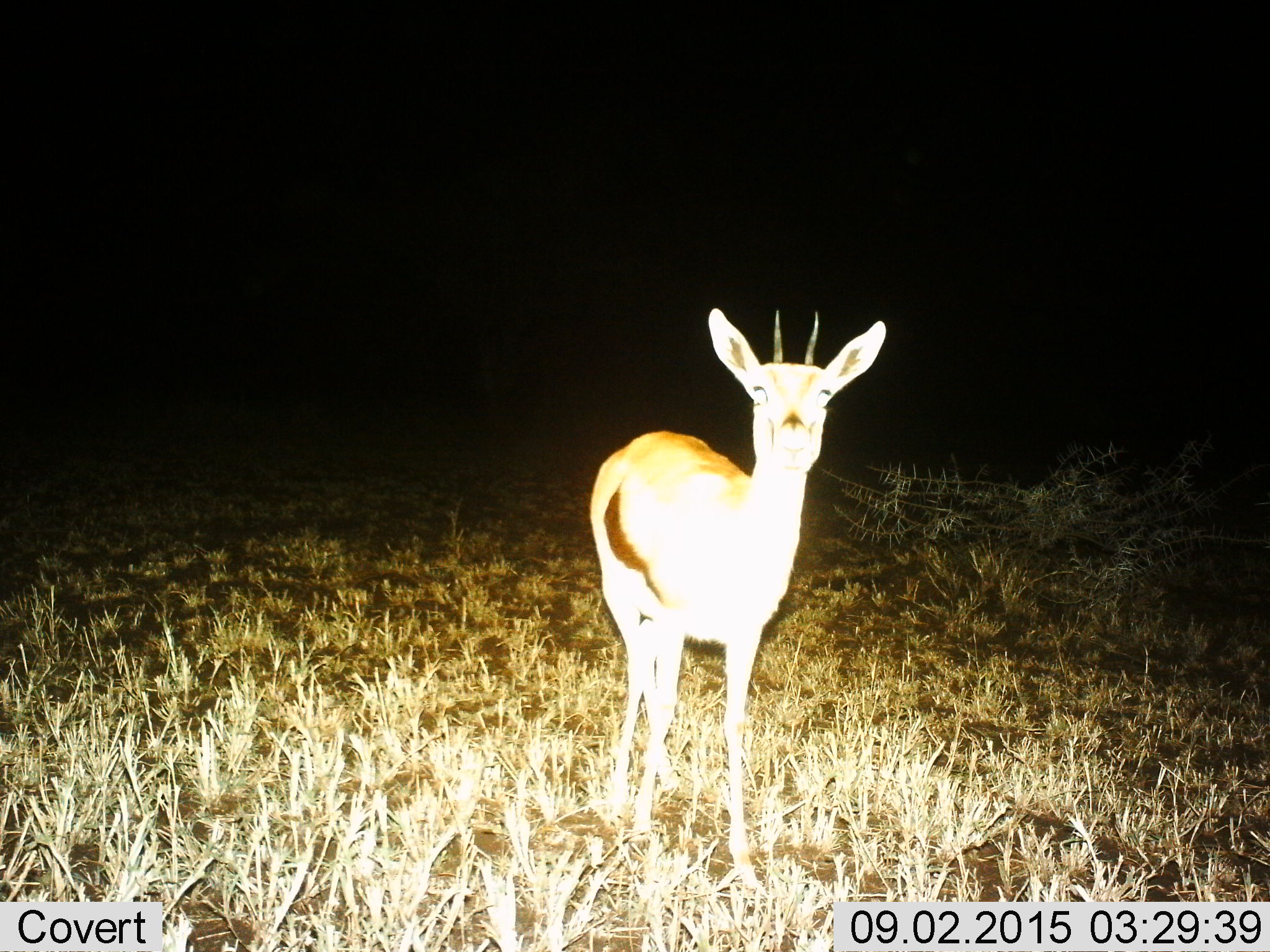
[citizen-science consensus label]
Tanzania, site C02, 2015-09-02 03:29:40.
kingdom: Animalia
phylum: Chordata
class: Mammalia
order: Artiodactyla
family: Bovidae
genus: Eudorcas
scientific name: Eudorcas thomsonii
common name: thomson's gazelle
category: gazellethomsons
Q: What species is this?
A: Gazellethomsons (thomson's gazelle) (Eudorcas thomsonii).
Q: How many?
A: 1.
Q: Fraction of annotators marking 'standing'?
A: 88%.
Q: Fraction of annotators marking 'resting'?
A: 0%.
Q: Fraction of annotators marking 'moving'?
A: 6%.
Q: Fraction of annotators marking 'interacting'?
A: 12%.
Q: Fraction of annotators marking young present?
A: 0%.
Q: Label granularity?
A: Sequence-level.